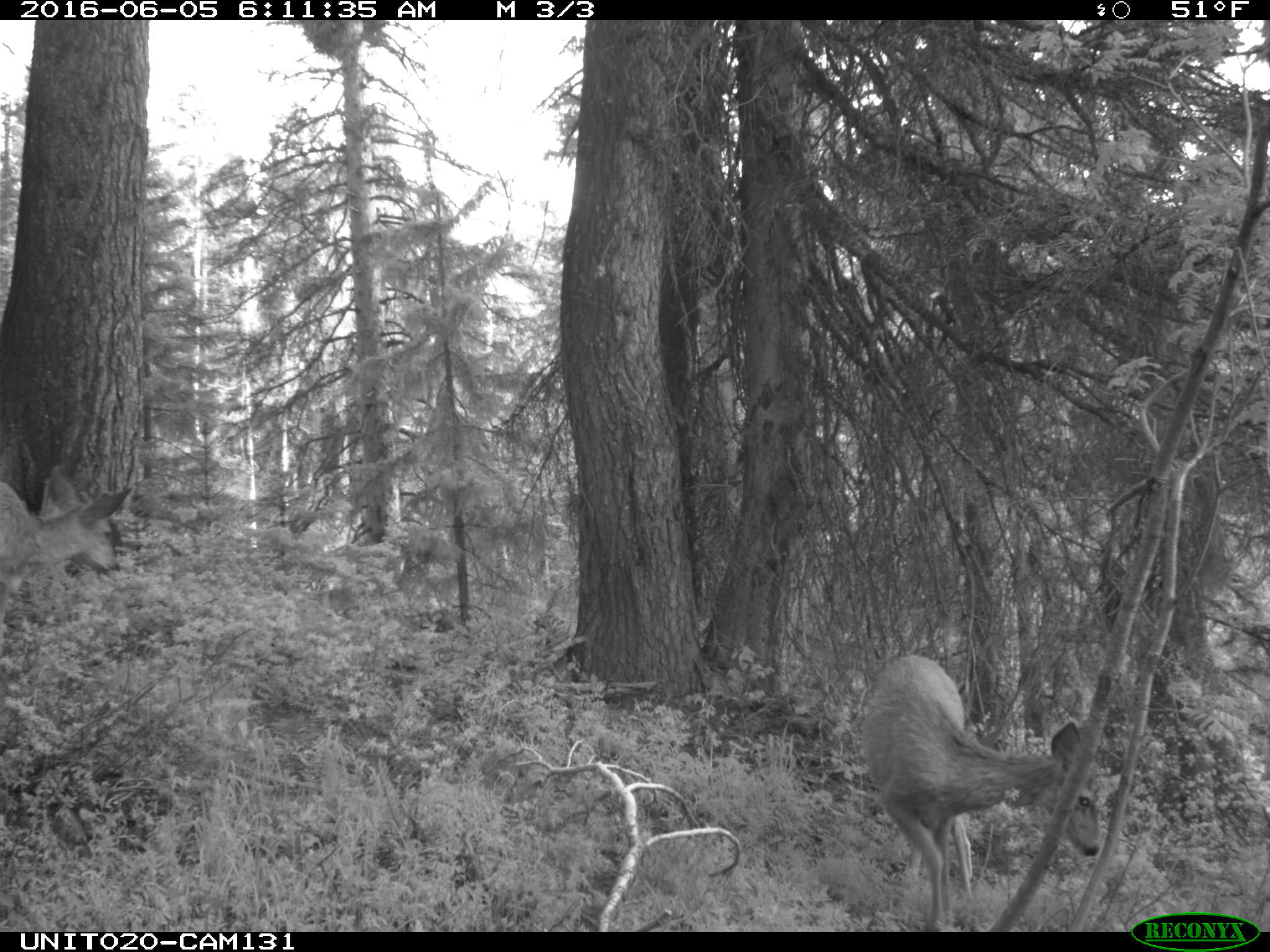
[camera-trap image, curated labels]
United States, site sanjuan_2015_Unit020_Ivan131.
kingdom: Animalia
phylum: Chordata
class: Mammalia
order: Artiodactyla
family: Cervidae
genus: Odocoileus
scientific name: Odocoileus hemionus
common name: mule deer